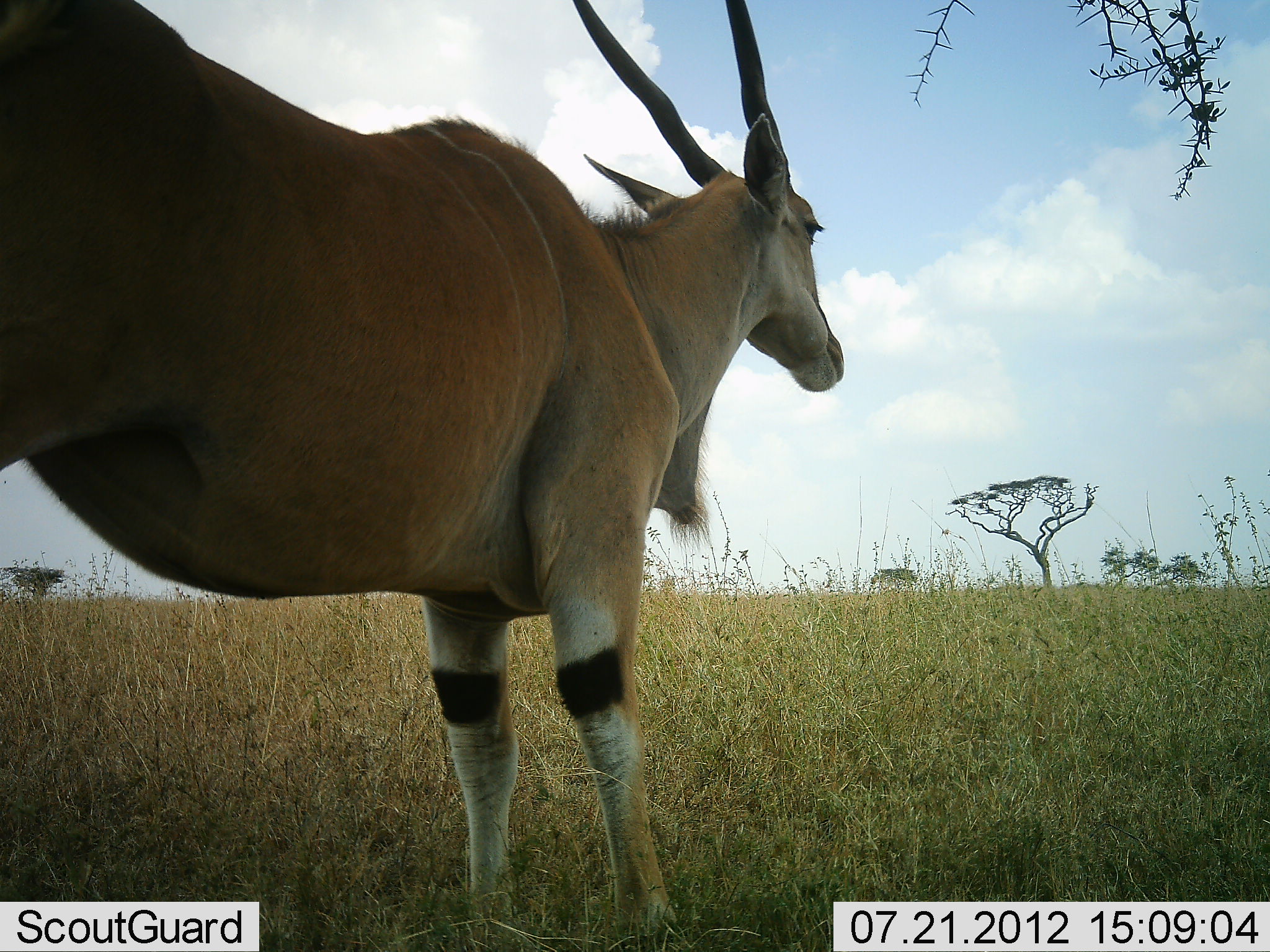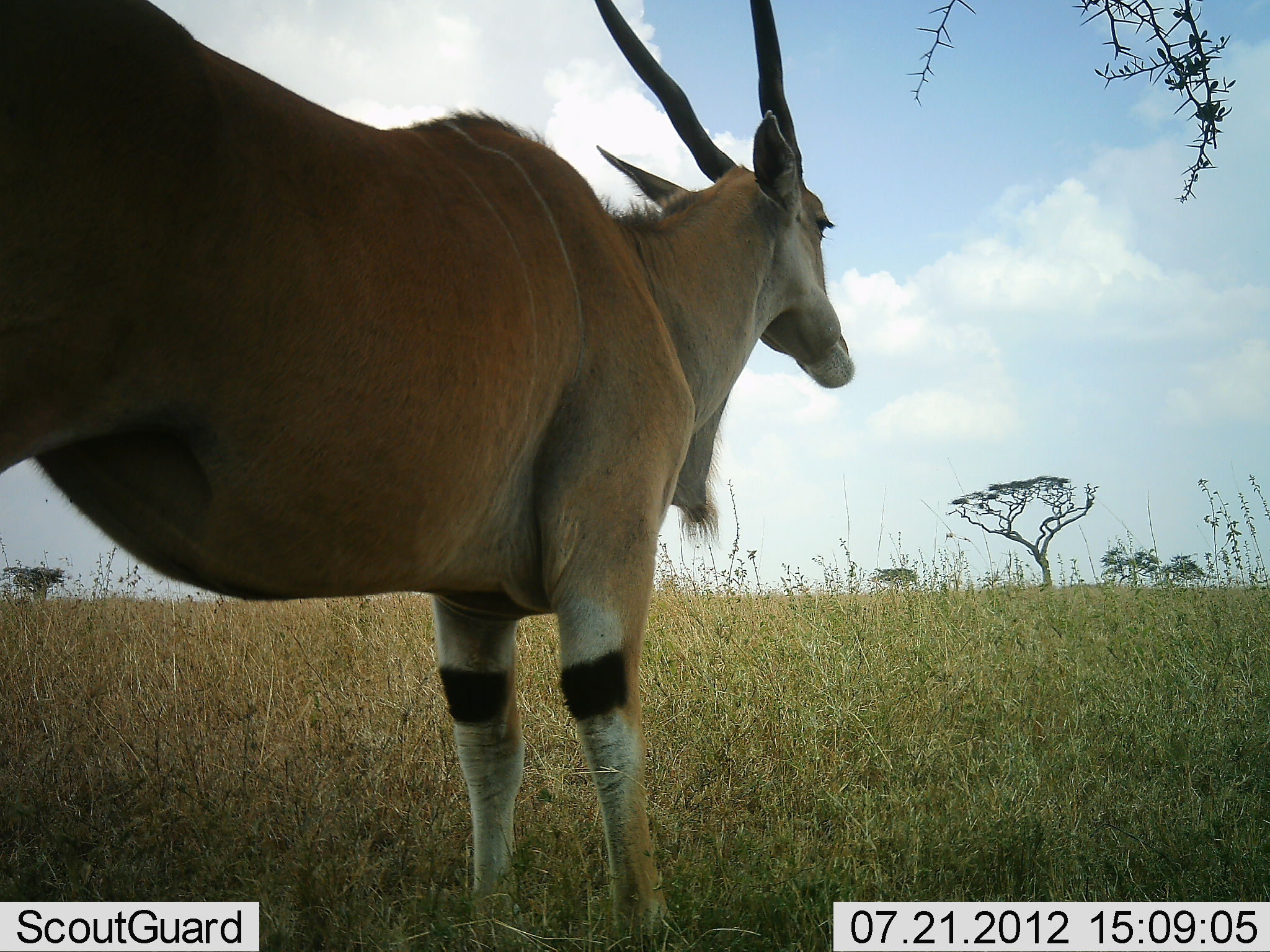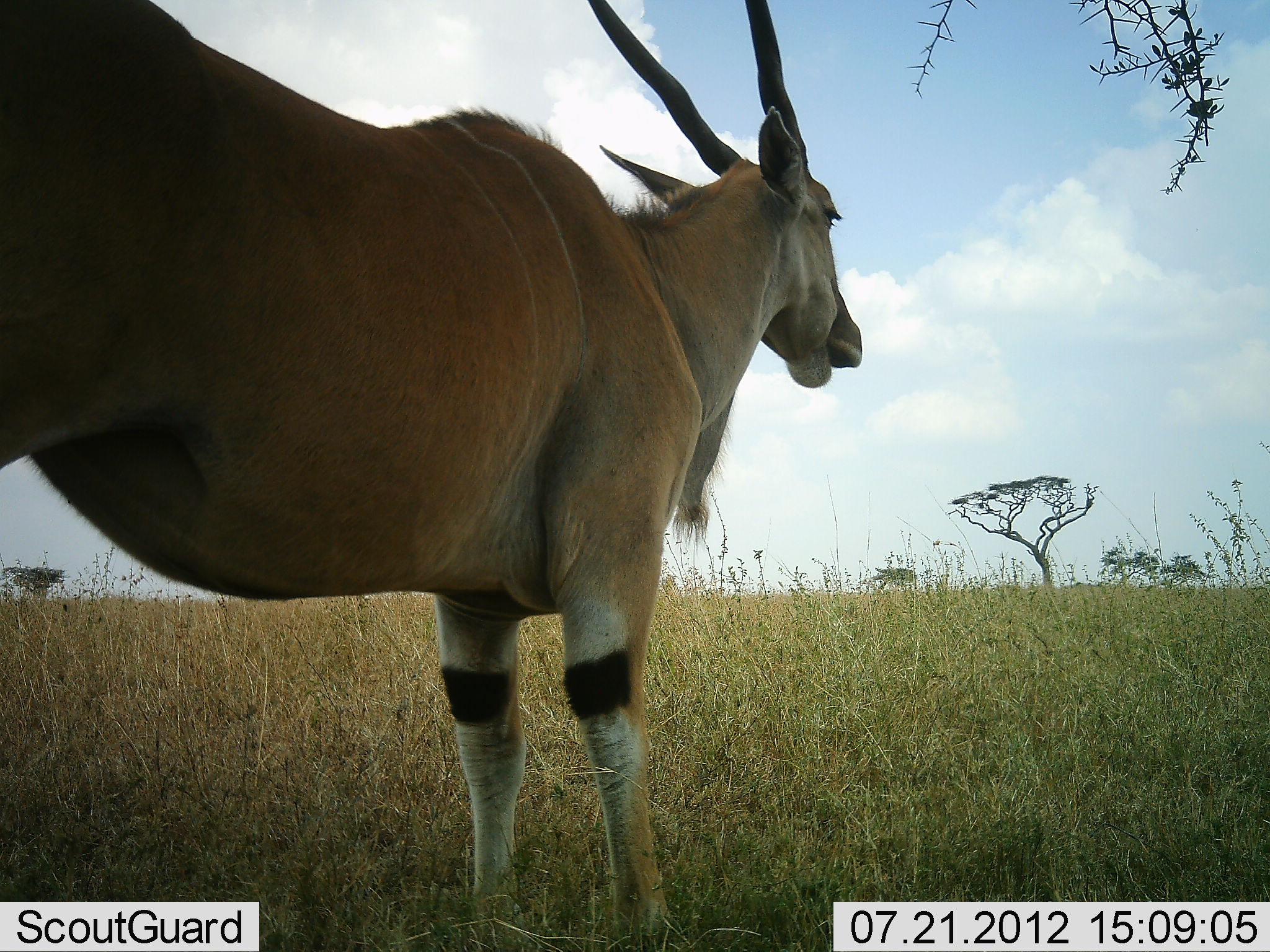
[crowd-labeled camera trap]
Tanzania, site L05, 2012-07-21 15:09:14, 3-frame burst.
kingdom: Animalia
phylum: Chordata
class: Mammalia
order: Artiodactyla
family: Bovidae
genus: Tragelaphus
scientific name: Tragelaphus oryx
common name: eland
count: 1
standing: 90%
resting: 0%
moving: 0%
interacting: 0%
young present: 0%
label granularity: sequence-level